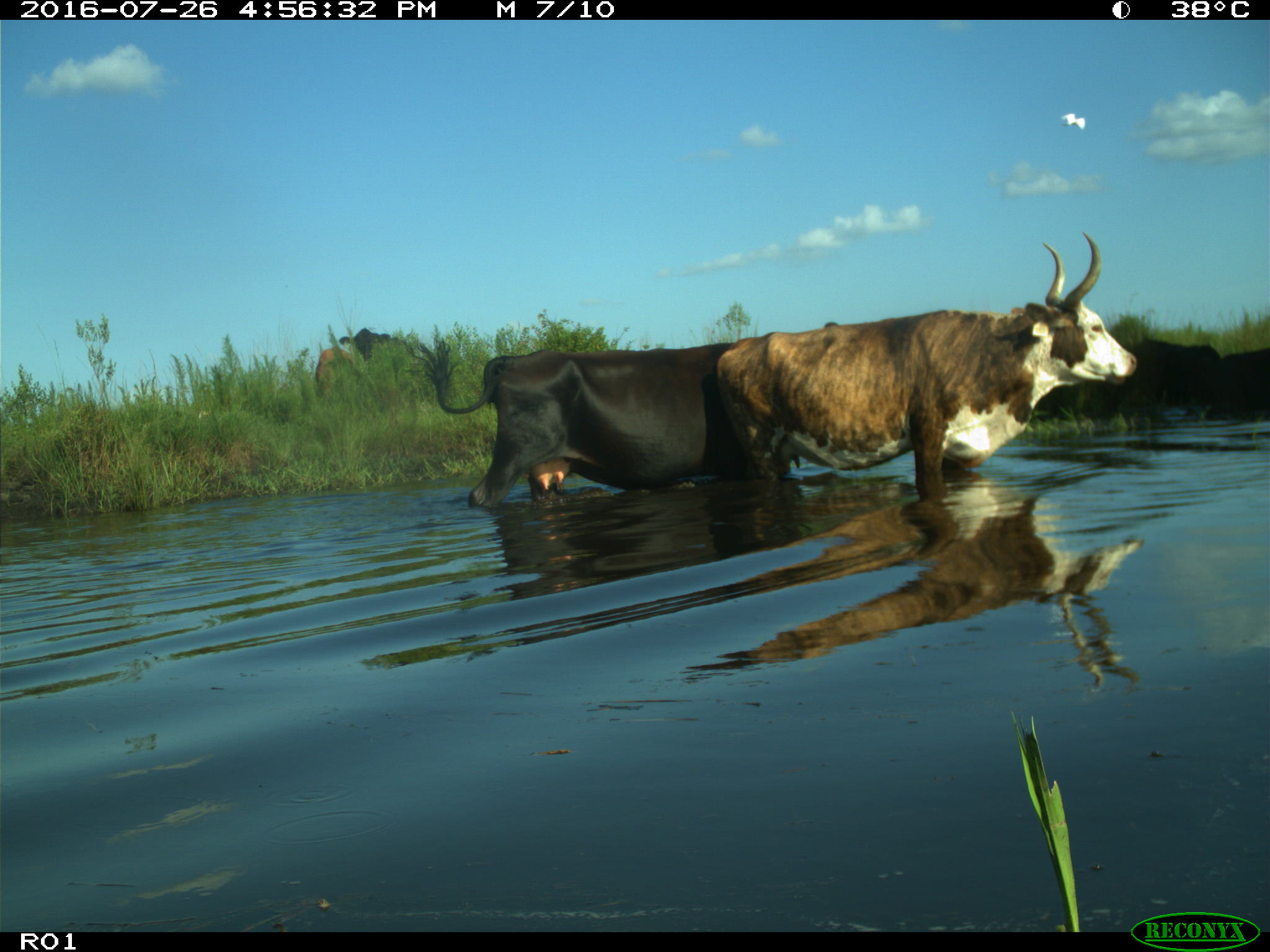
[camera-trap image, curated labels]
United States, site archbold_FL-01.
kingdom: Animalia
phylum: Chordata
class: Mammalia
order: Artiodactyla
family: Bovidae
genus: Bos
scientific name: Bos taurus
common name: domestic cow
Bos taurus (domestic cow).